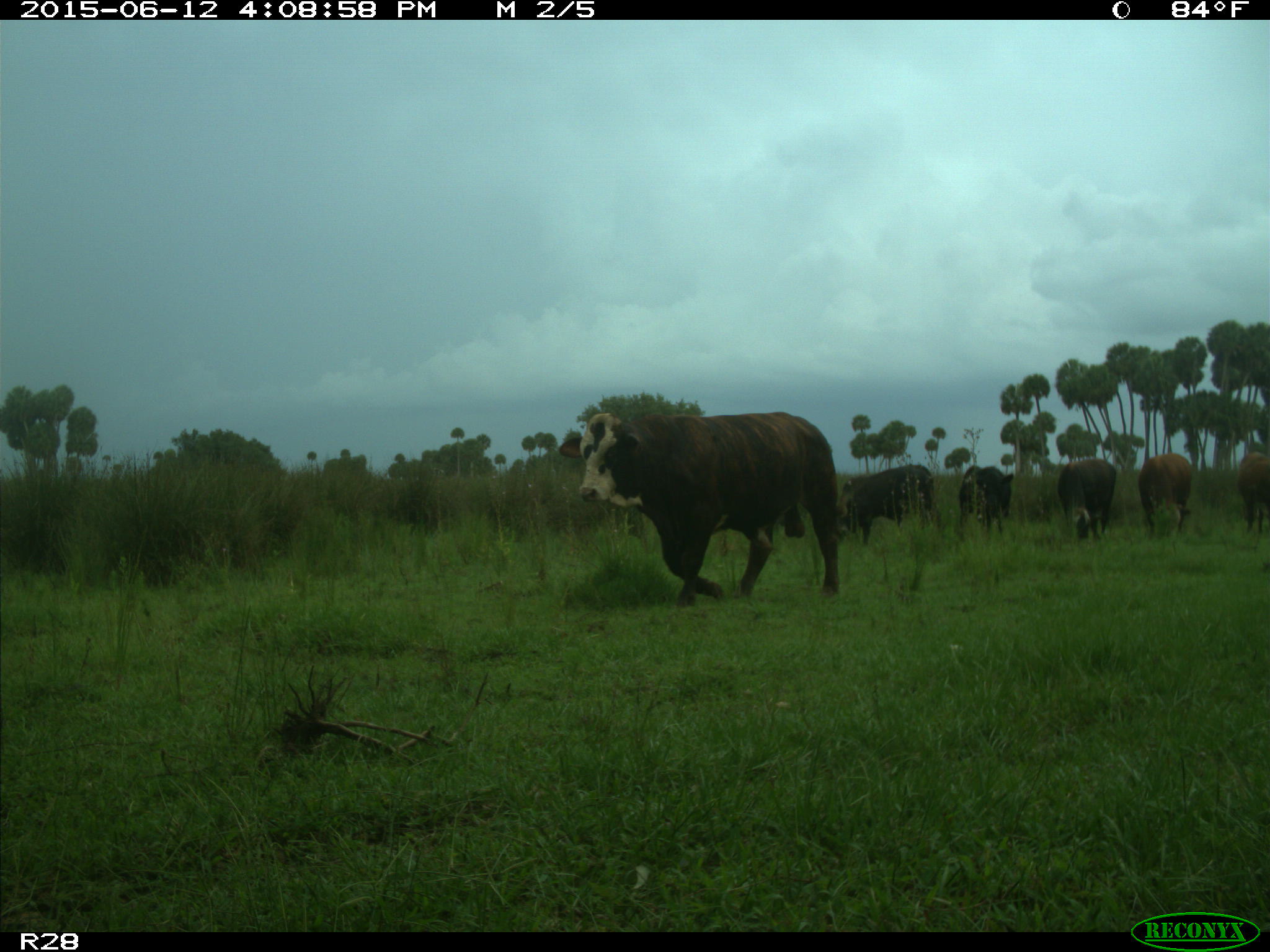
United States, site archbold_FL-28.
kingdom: Animalia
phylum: Chordata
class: Mammalia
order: Artiodactyla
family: Bovidae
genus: Bos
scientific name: Bos taurus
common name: domestic cow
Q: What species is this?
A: Bos taurus (domestic cow).